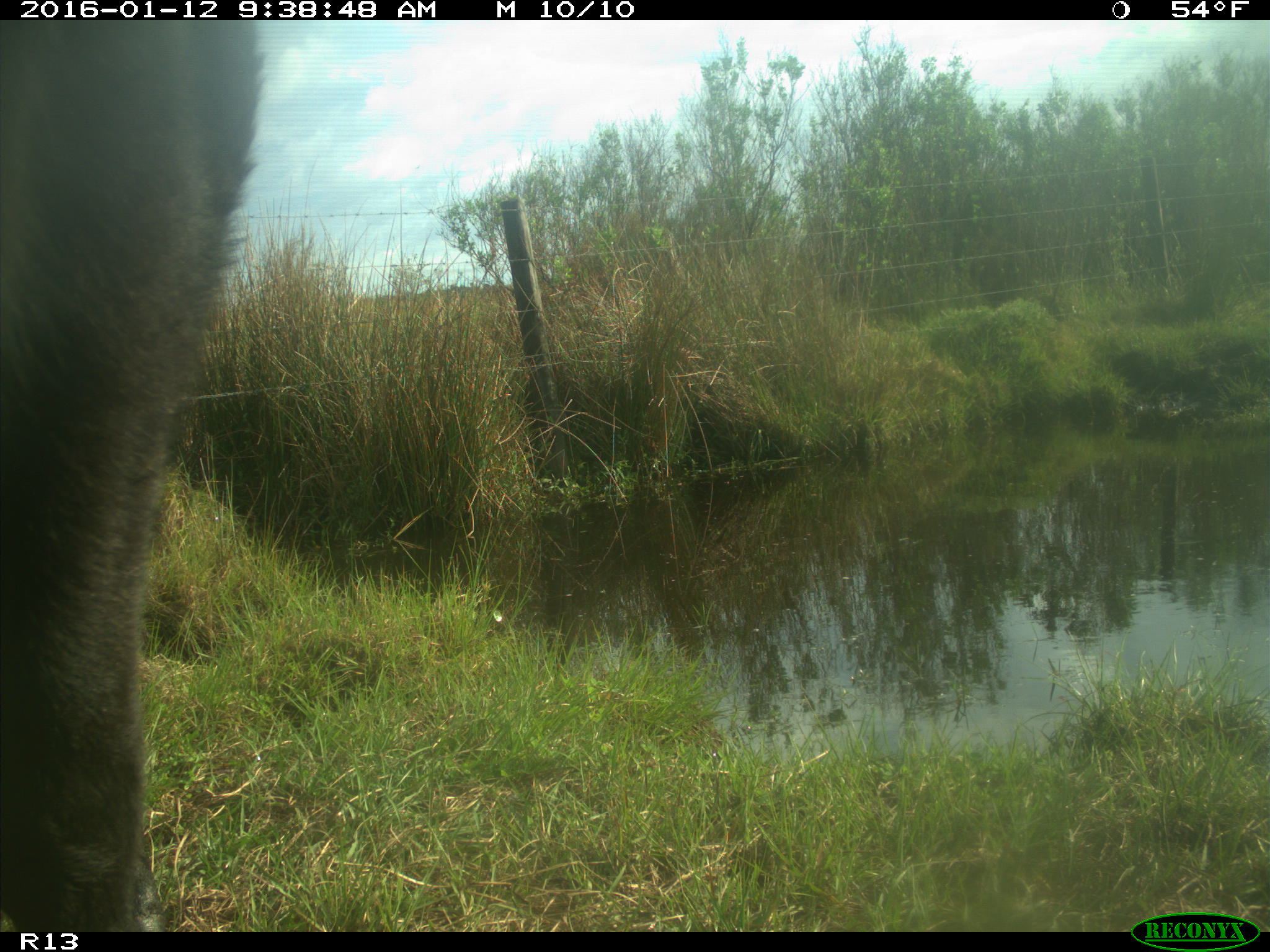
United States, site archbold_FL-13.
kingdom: Animalia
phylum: Chordata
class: Mammalia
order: Artiodactyla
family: Bovidae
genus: Bos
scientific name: Bos taurus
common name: domestic cow